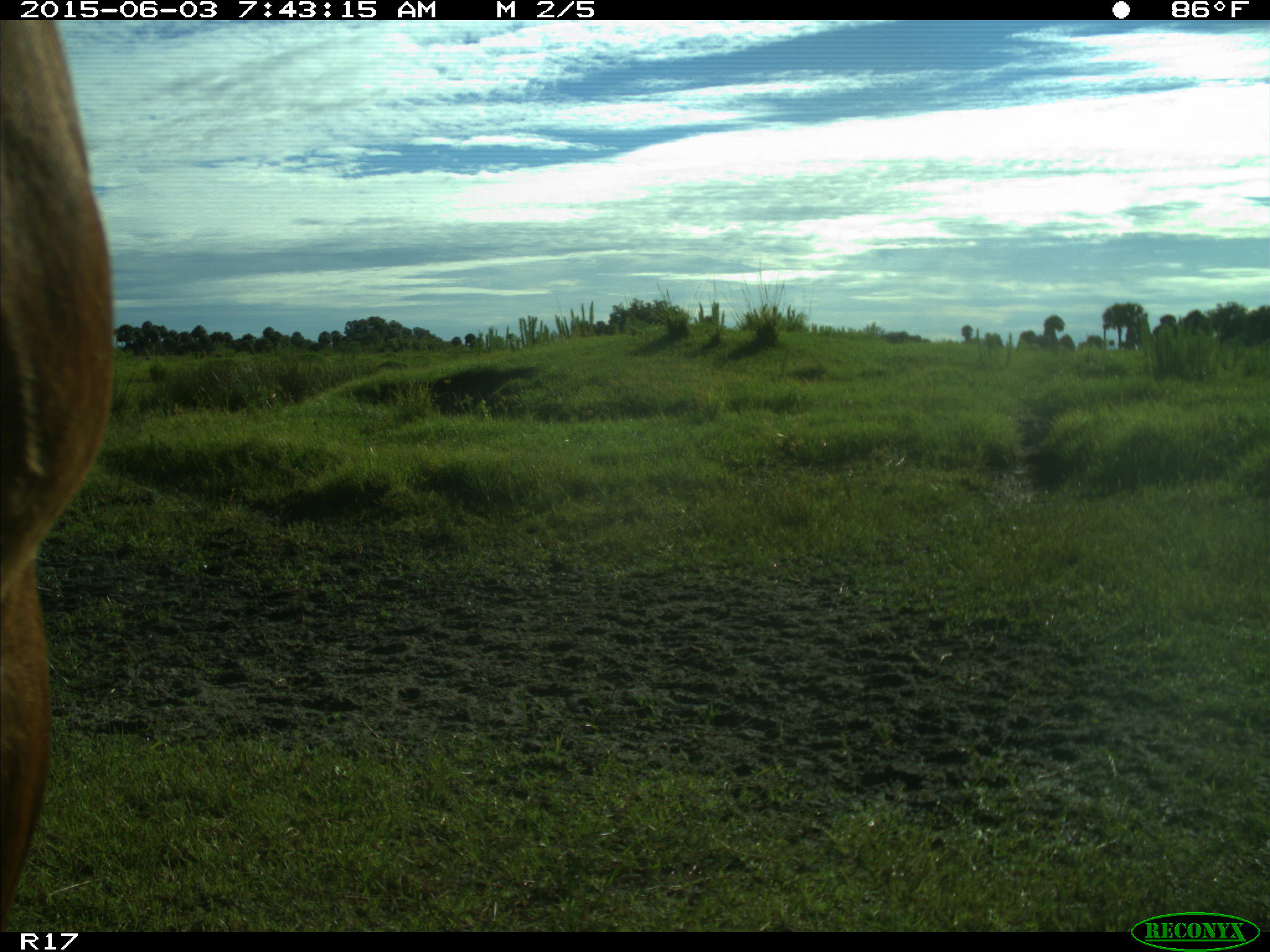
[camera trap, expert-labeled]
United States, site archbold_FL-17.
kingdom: Animalia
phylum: Chordata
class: Mammalia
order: Artiodactyla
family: Bovidae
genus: Bos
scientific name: Bos taurus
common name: domestic cow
Bos taurus (domestic cow).